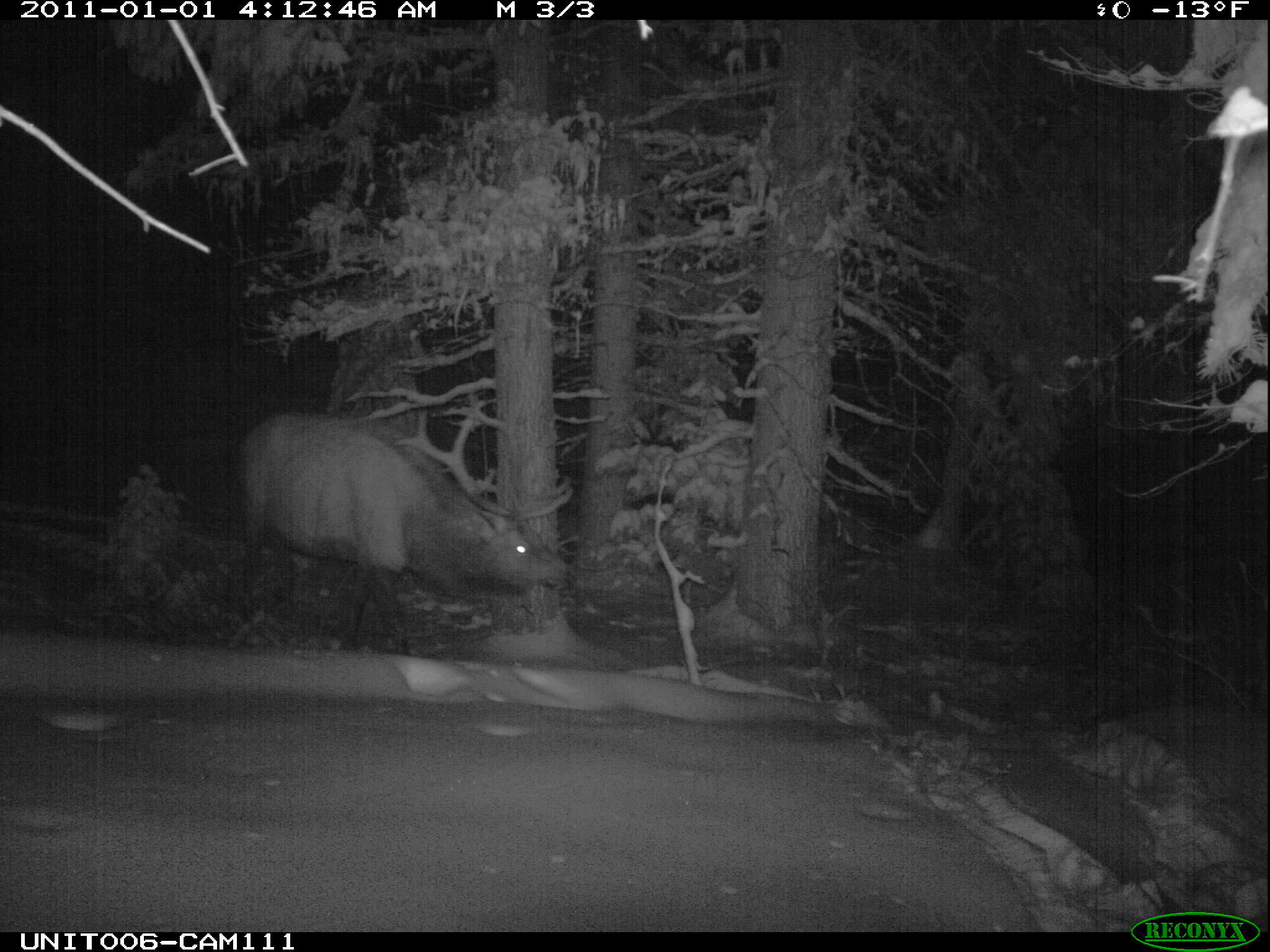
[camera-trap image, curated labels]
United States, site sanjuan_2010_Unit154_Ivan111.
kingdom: Animalia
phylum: Chordata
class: Mammalia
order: Artiodactyla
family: Cervidae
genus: Cervus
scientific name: Cervus elaphus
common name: red deer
Cervus elaphus (red deer).